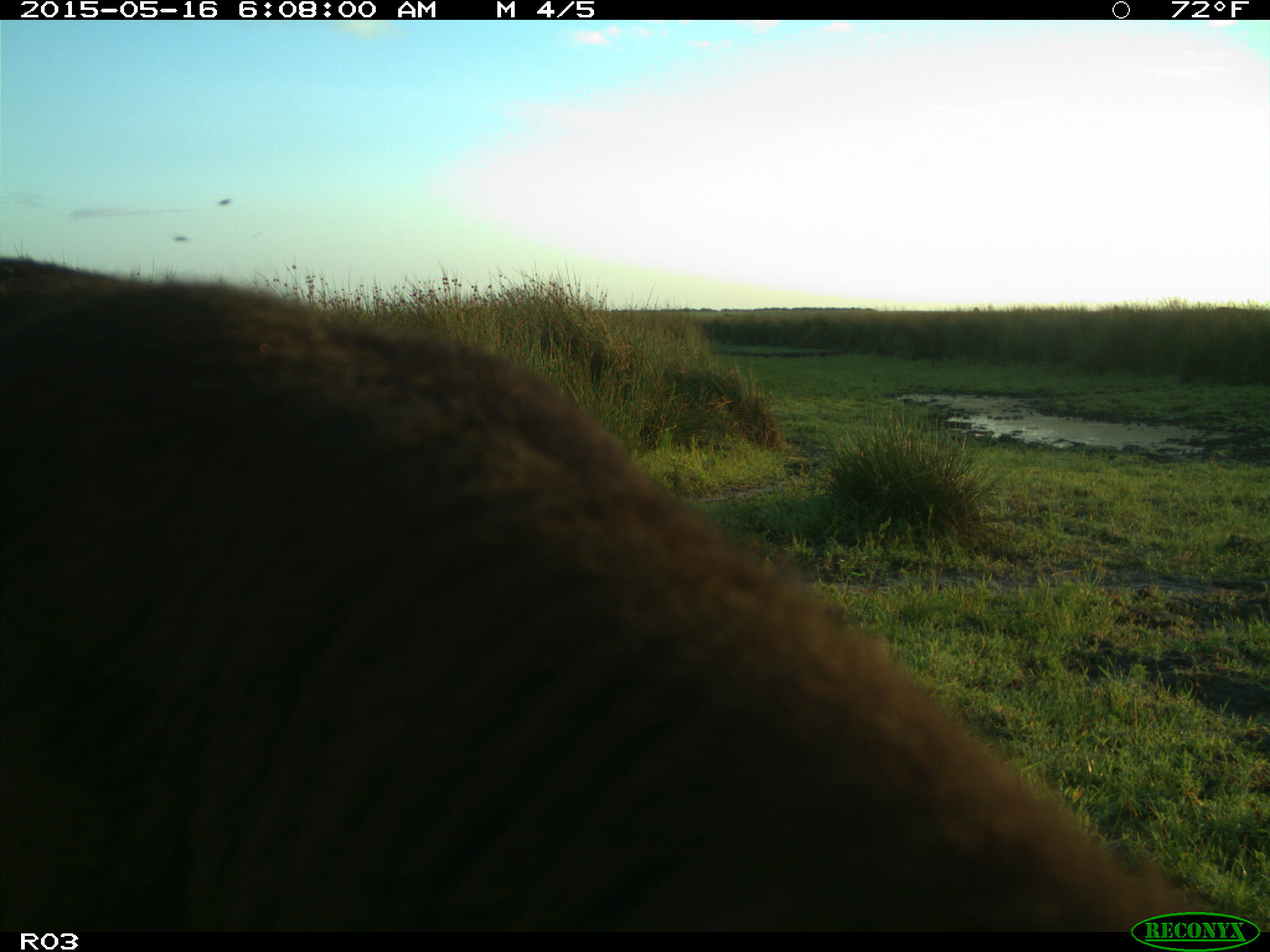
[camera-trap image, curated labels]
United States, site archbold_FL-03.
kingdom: Animalia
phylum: Chordata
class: Mammalia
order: Artiodactyla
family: Bovidae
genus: Bos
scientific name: Bos taurus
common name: domestic cow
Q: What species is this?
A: Bos taurus (domestic cow).